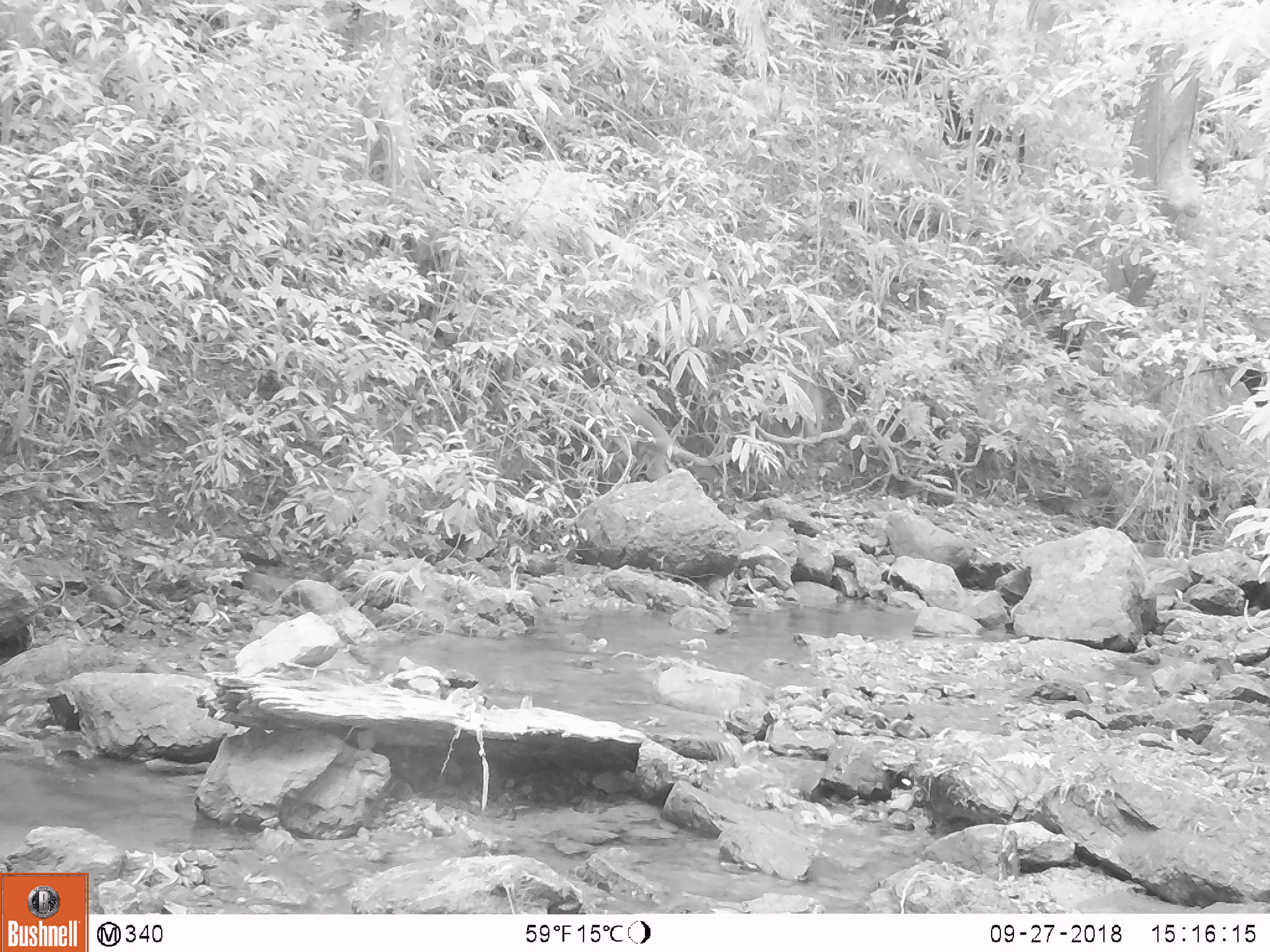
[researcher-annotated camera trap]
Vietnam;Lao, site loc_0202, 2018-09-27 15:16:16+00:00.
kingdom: Animalia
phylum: Chordata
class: Mammalia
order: Primates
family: Cercopithecidae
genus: Macaca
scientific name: Macaca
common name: macaque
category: unidentified macaque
Unidentified macaque (macaque) (Macaca). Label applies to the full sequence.